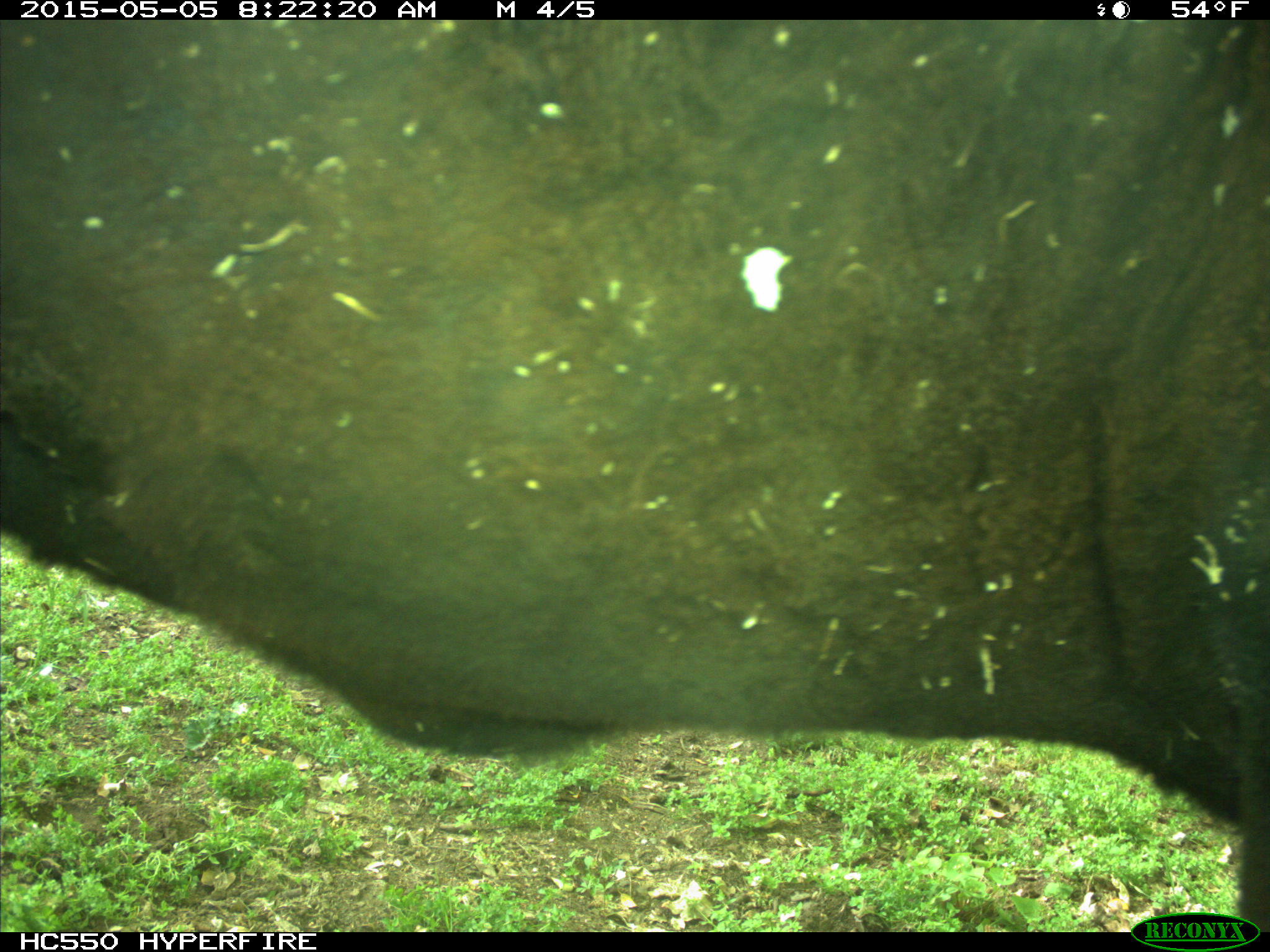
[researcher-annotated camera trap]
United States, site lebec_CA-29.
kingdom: Animalia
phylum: Chordata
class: Mammalia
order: Artiodactyla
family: Bovidae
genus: Bos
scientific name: Bos taurus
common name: domestic cow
Bos taurus (domestic cow).